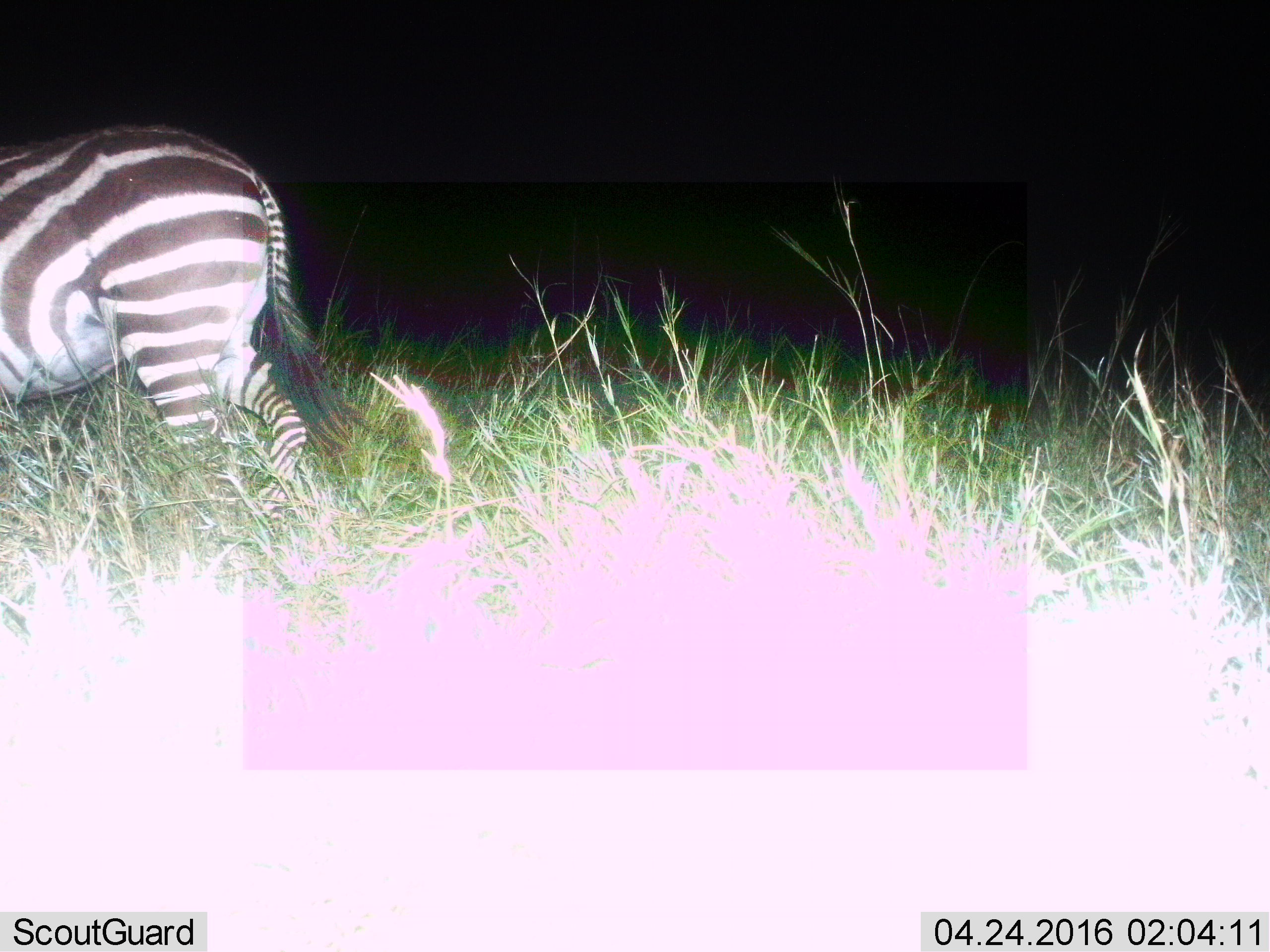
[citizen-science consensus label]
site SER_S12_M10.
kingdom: Animalia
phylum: Chordata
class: Mammalia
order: Perissodactyla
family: Equidae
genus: Equus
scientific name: Equus quagga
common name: plains zebra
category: zebraplains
Zebraplains (plains zebra) (Equus quagga), count 1. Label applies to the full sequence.